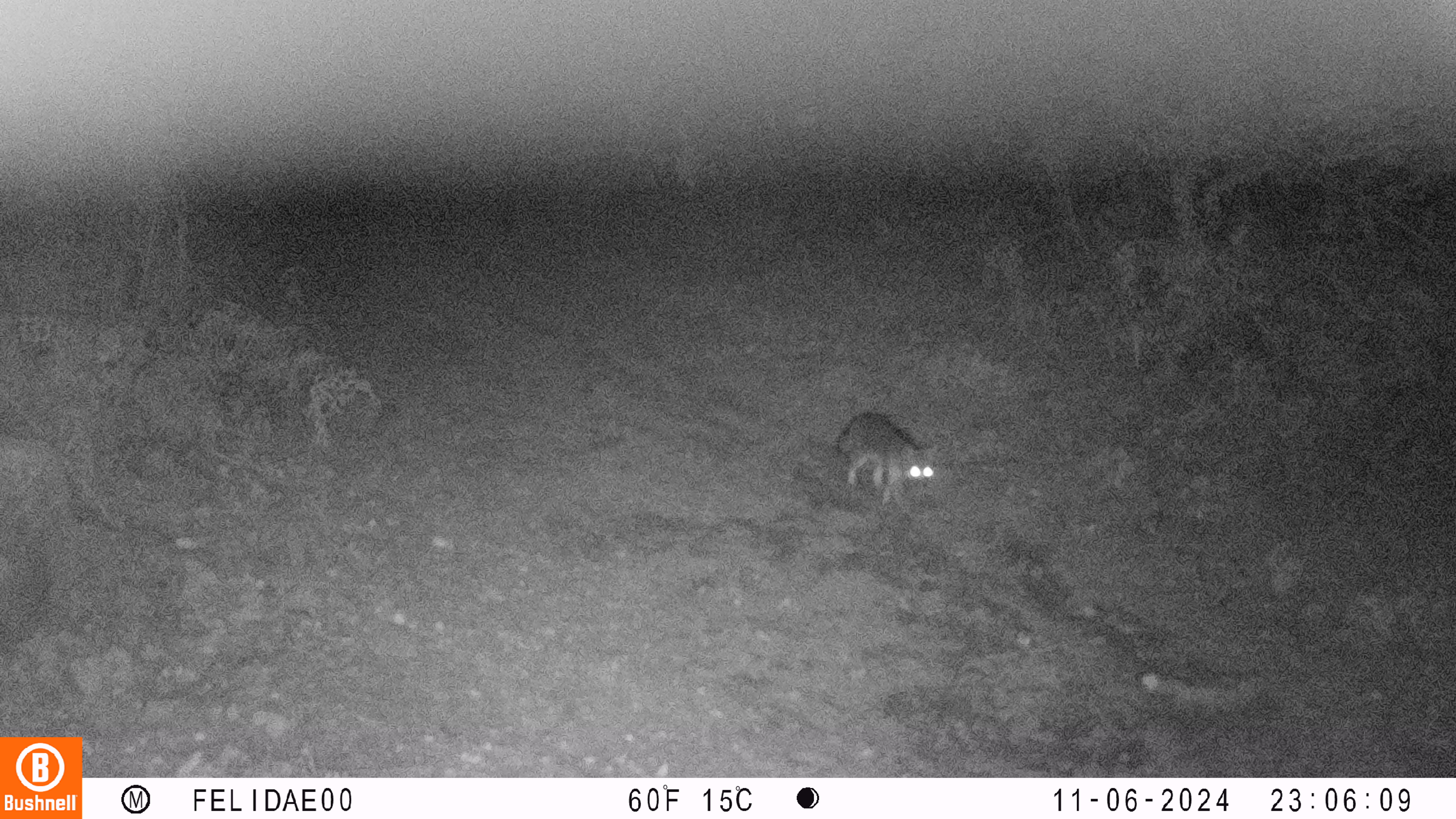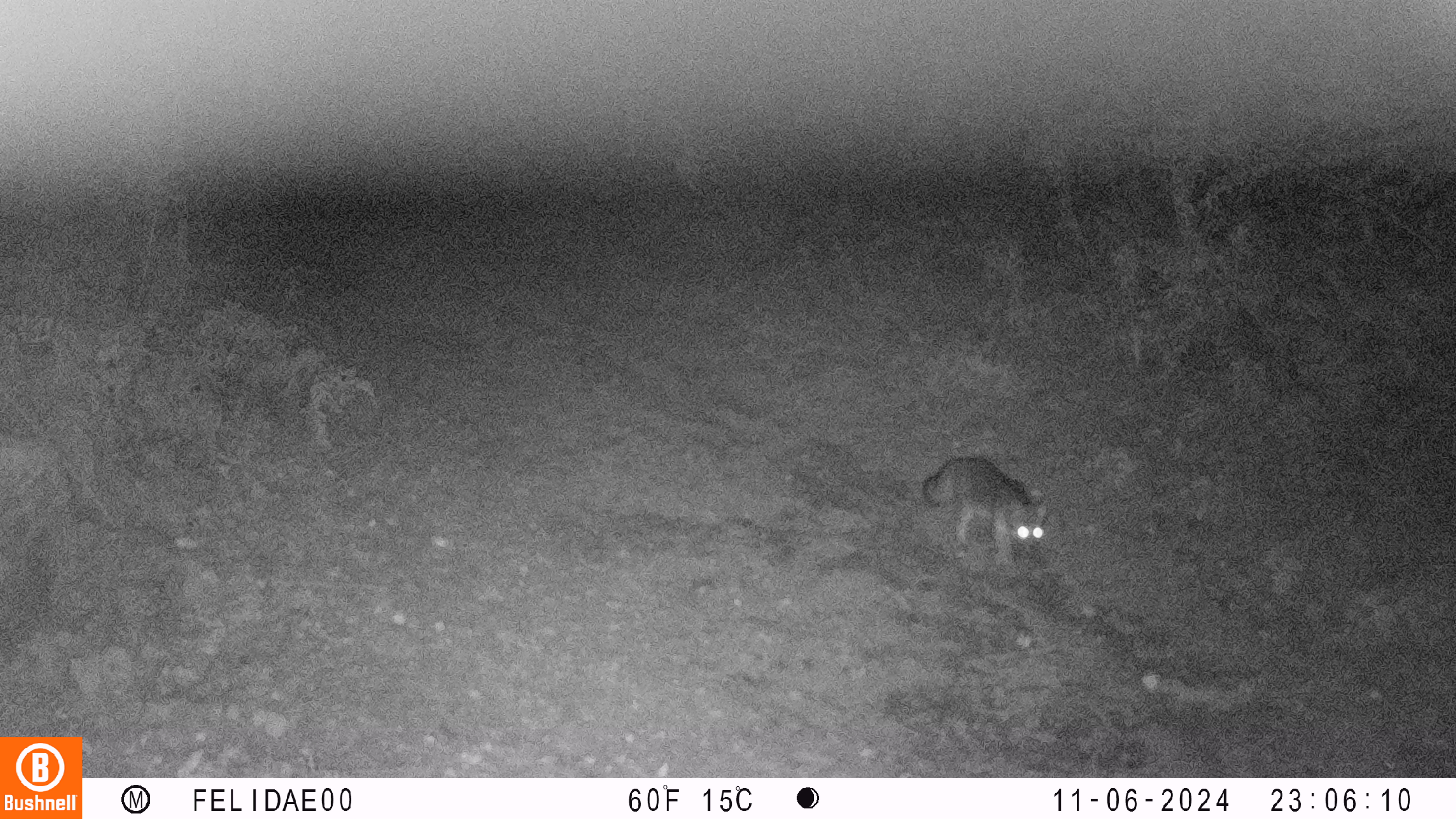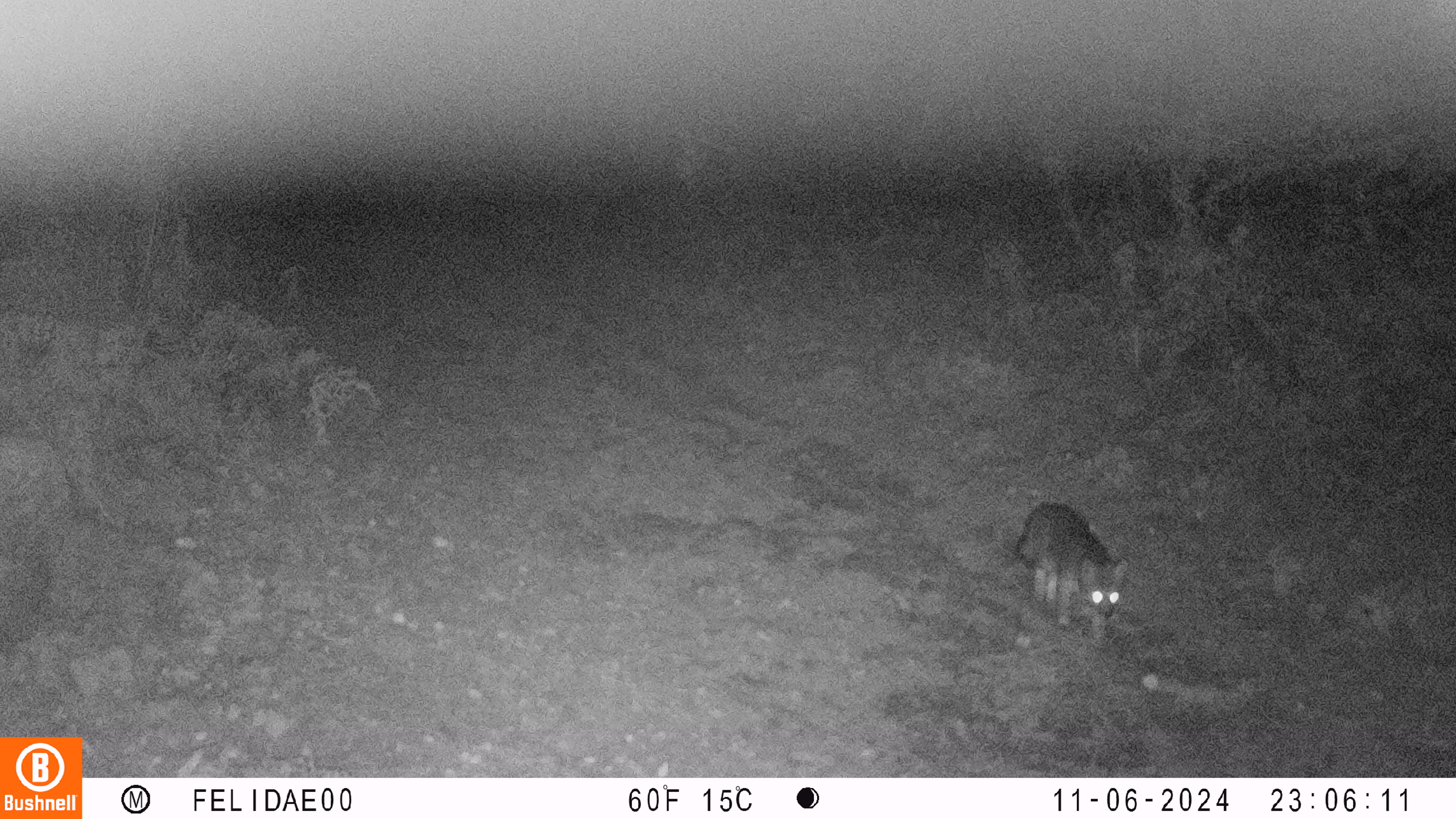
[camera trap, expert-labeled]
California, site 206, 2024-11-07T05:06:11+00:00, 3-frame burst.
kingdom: Animalia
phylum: Chordata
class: Mammalia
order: Carnivora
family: Canidae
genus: Urocyon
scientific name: Urocyon cinereoargenteus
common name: gray fox